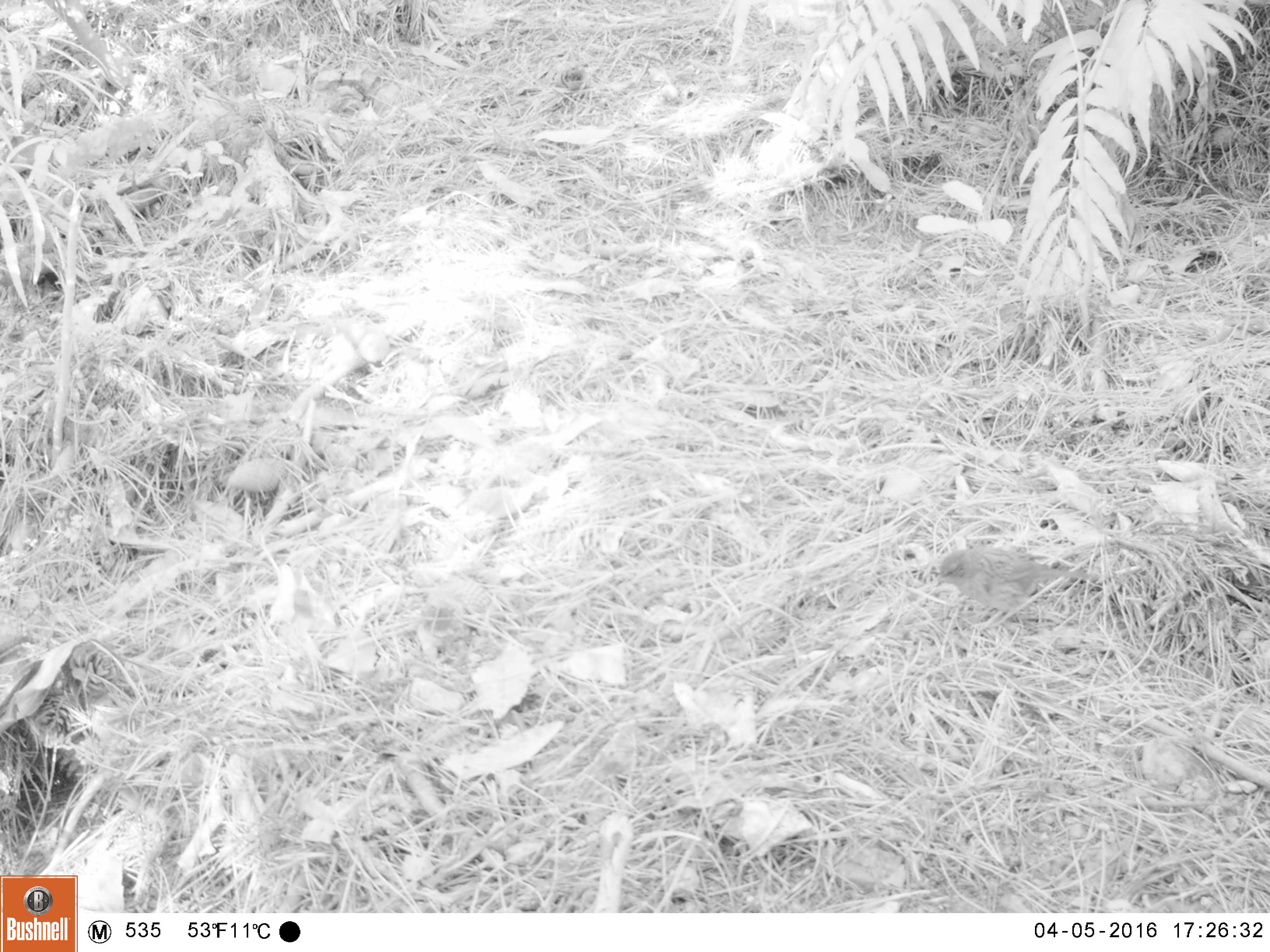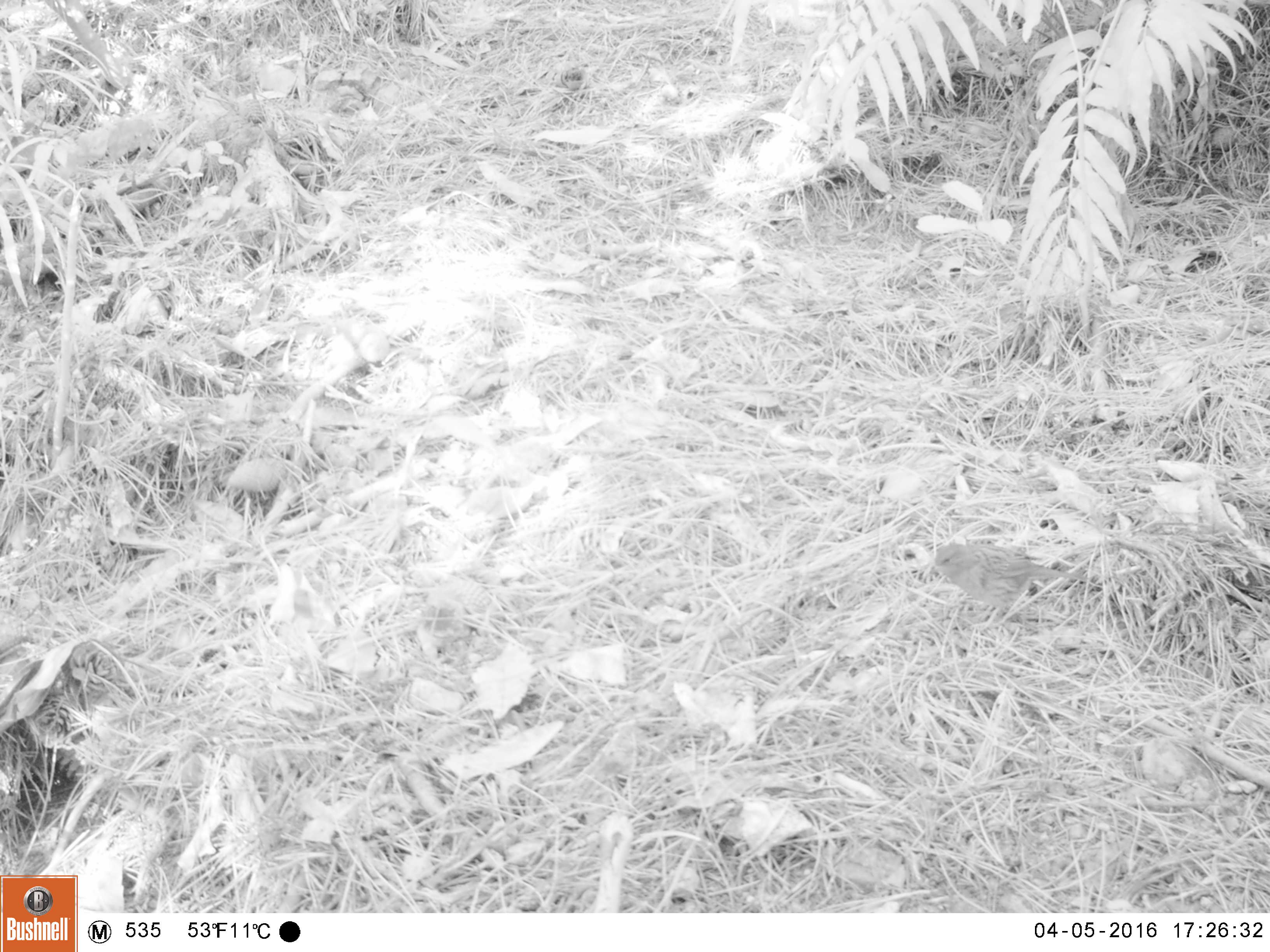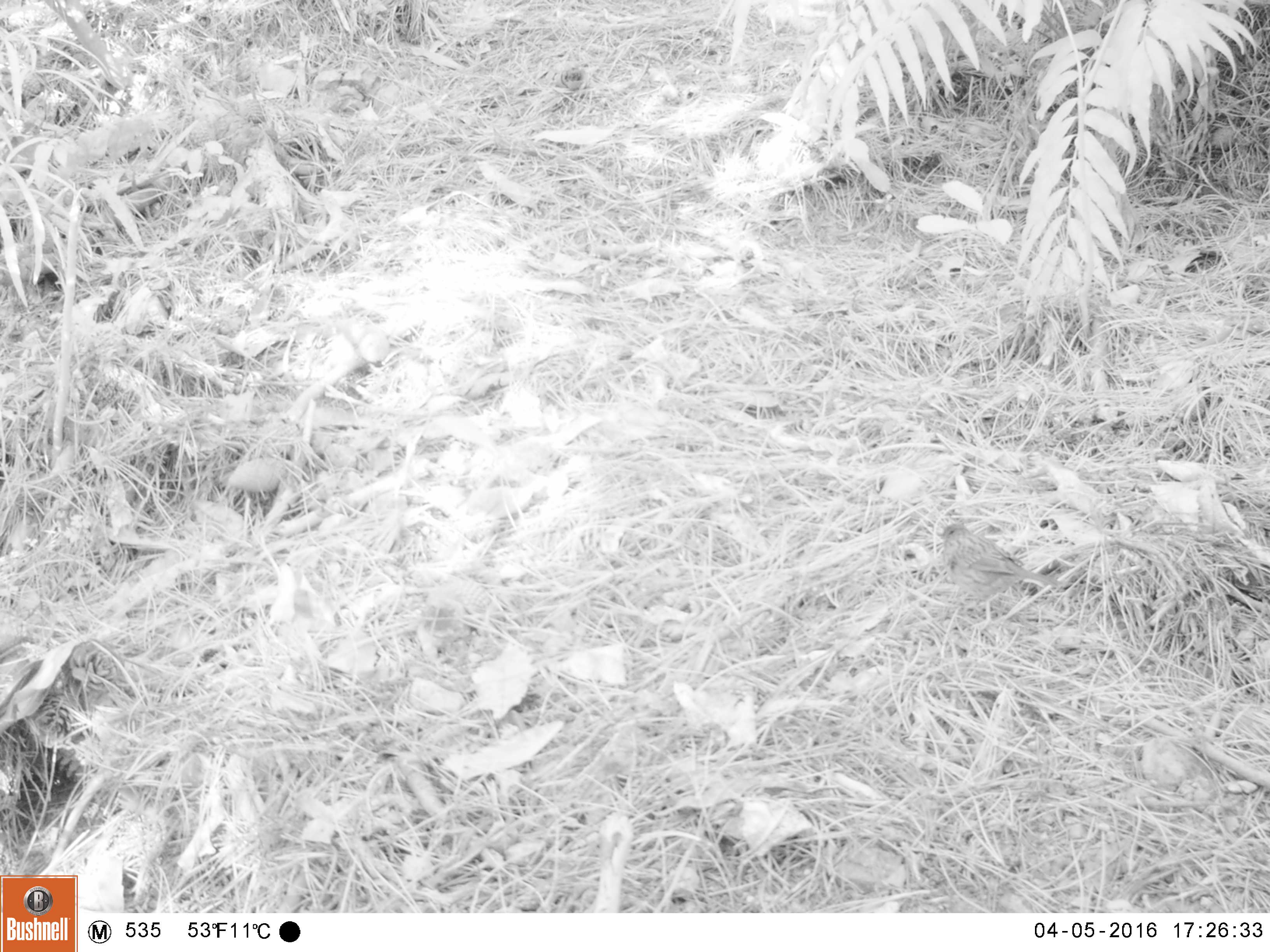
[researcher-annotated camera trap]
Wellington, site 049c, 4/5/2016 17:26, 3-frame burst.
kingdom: Animalia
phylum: Chordata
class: Aves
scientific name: Aves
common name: bird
Bird (Aves).